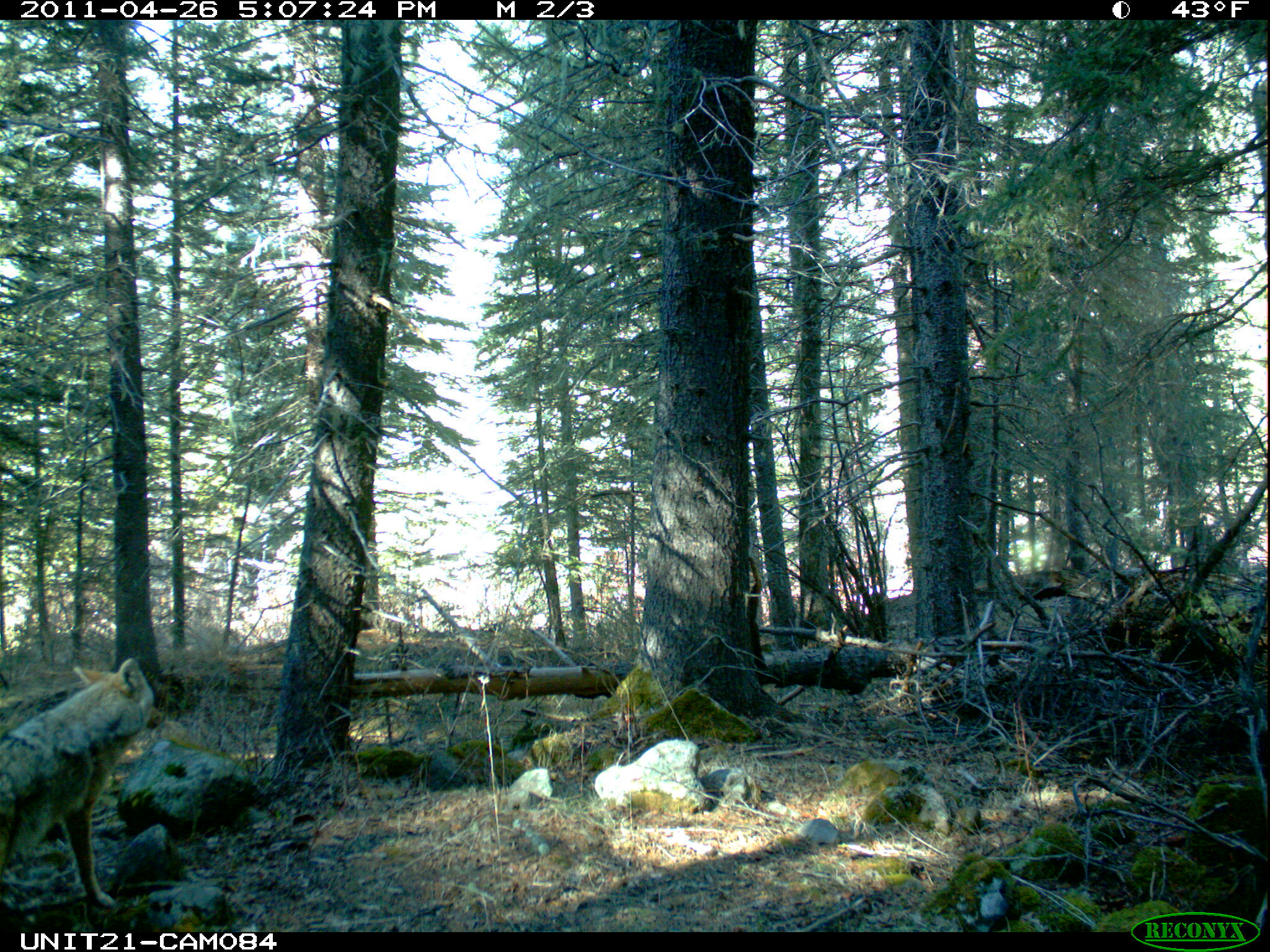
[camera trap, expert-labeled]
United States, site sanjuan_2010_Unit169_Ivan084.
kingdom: Animalia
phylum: Chordata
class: Mammalia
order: Carnivora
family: Canidae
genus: Canis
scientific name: Canis latrans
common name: coyote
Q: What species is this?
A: Canis latrans (coyote).